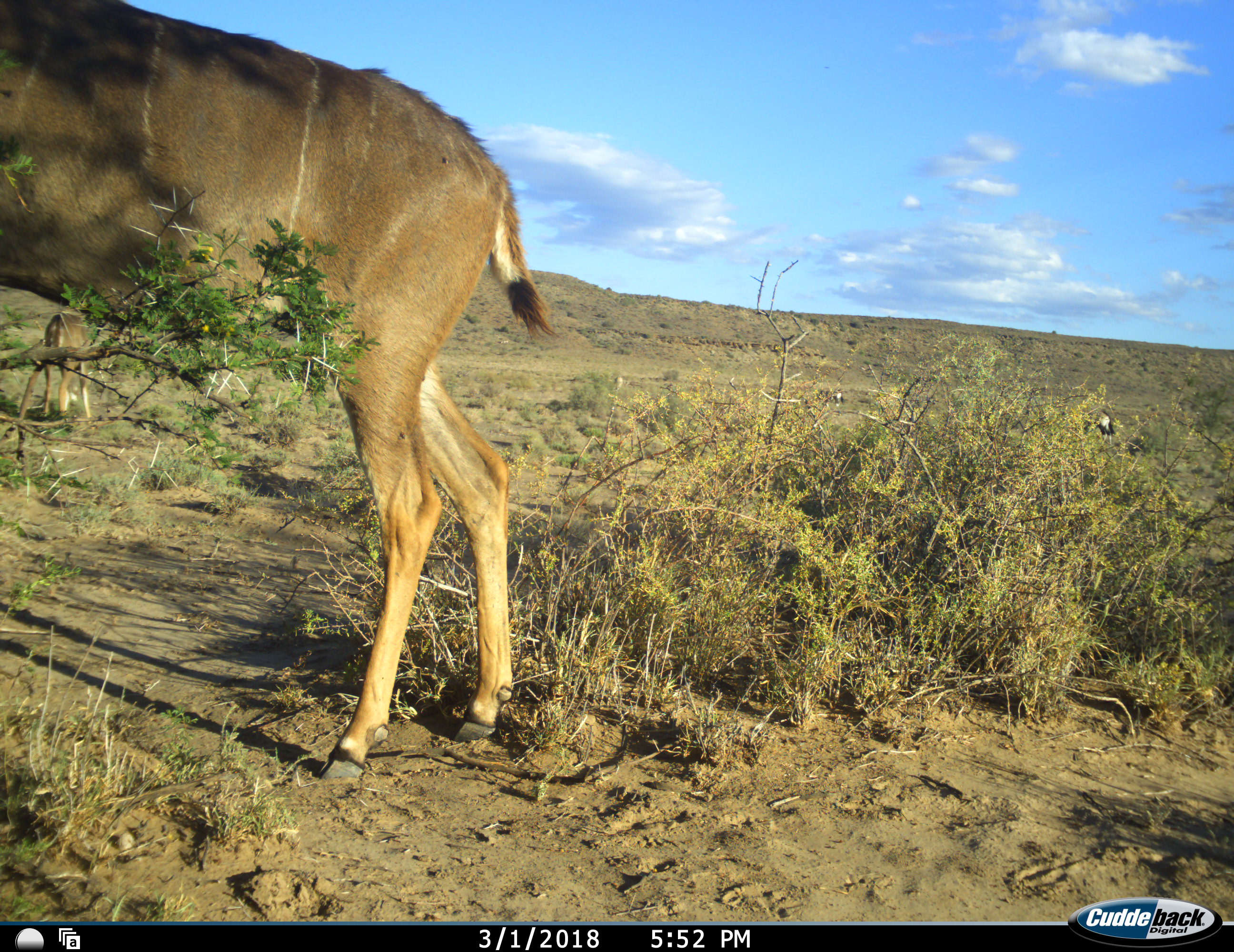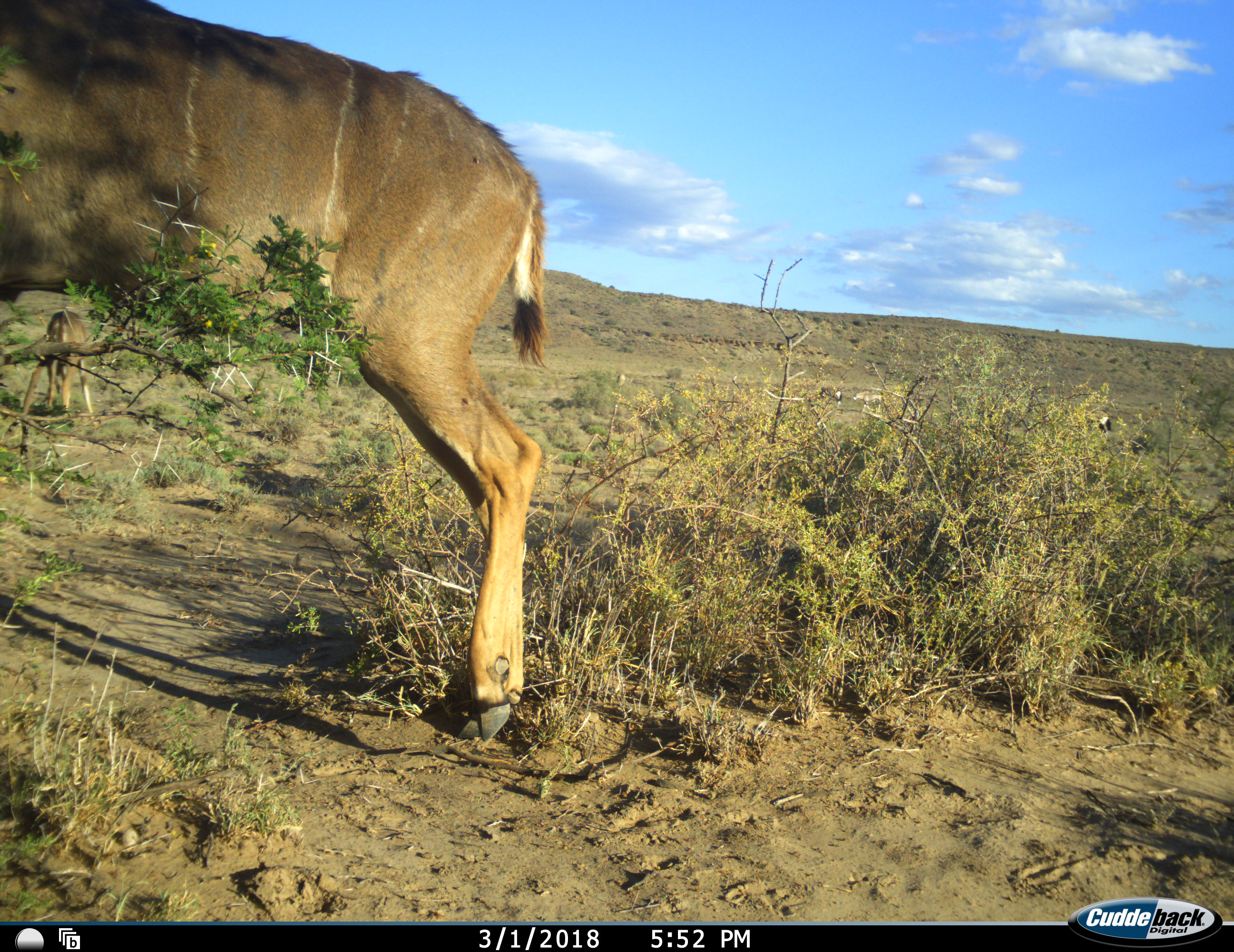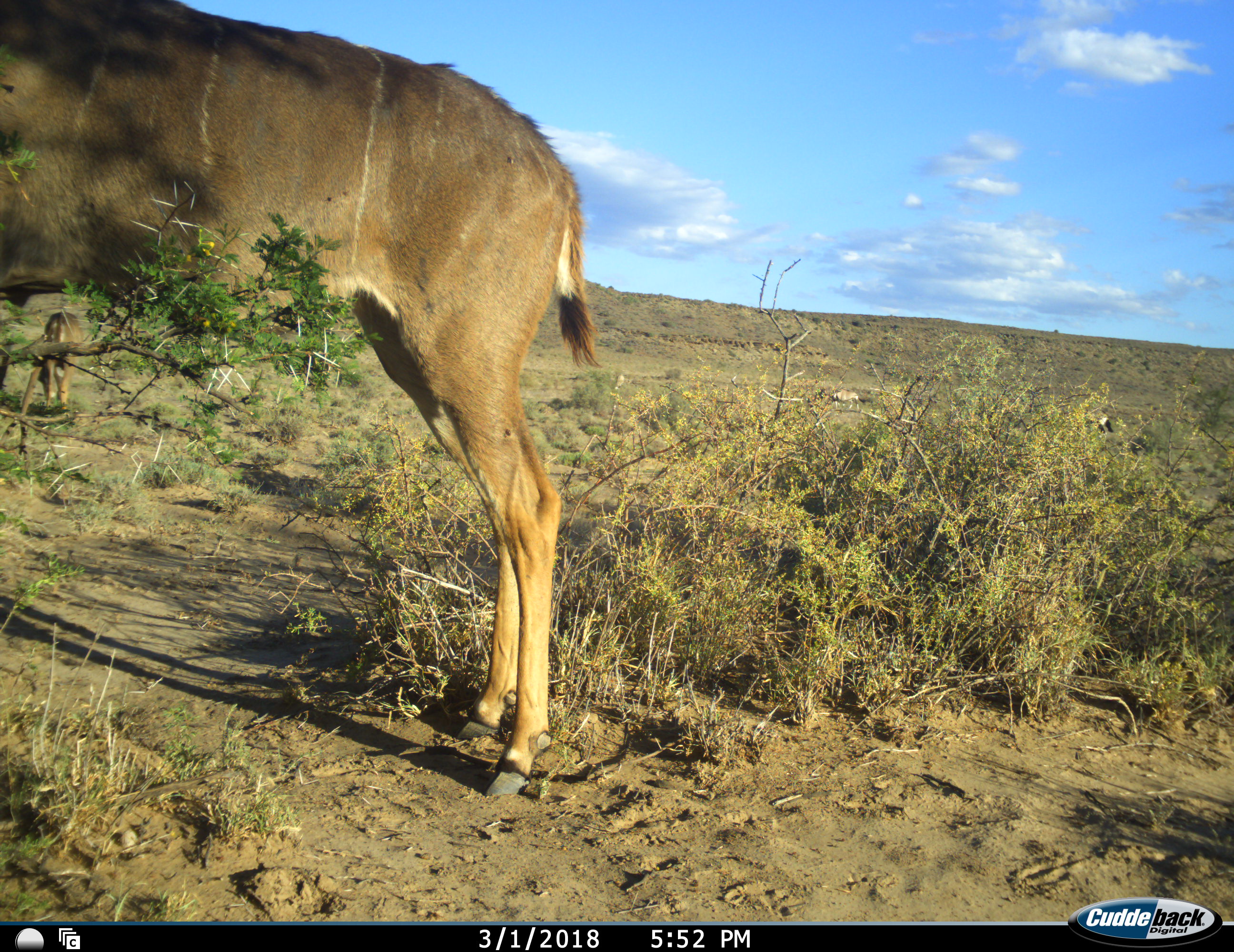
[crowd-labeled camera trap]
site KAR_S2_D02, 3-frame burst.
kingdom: Animalia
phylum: Chordata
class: Mammalia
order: Artiodactyla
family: Bovidae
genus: Oryx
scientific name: Oryx gazella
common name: gemsbok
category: oryx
Oryx (gemsbok) (Oryx gazella), count 4. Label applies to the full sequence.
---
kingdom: Animalia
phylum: Chordata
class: Mammalia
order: Artiodactyla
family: Bovidae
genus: Tragelaphus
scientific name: Tragelaphus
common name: kudu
Kudu (Tragelaphus), count 2. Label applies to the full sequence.